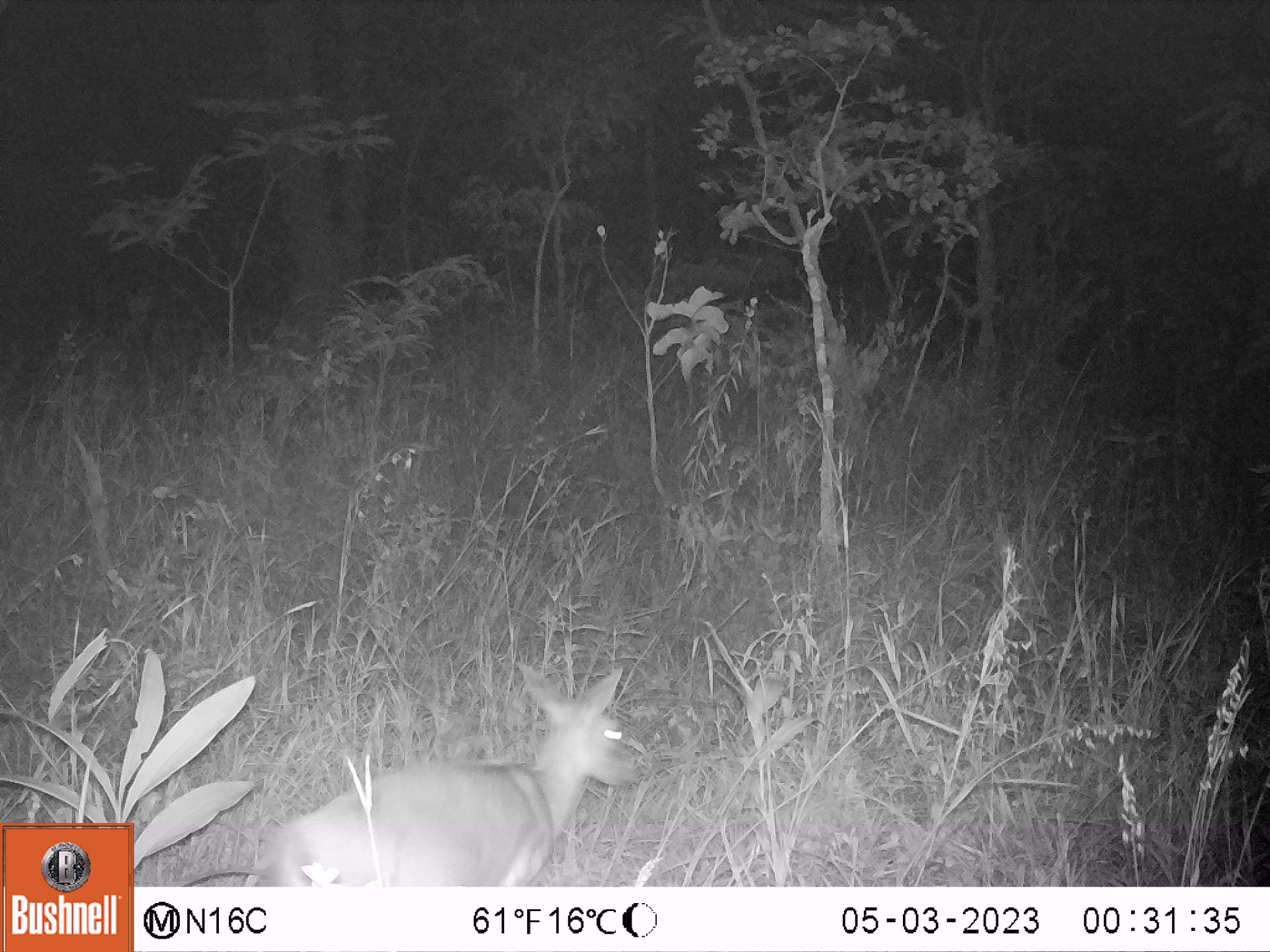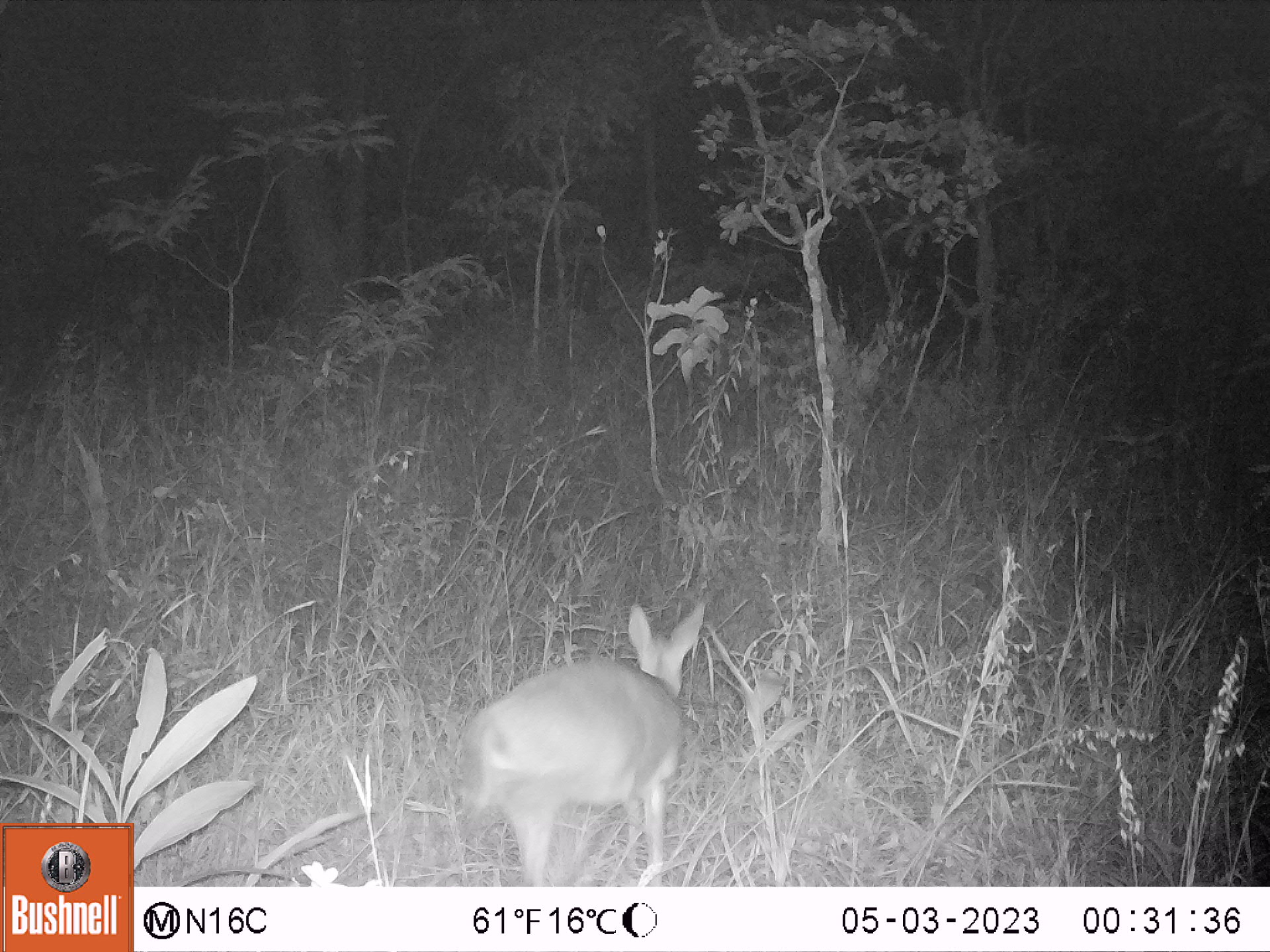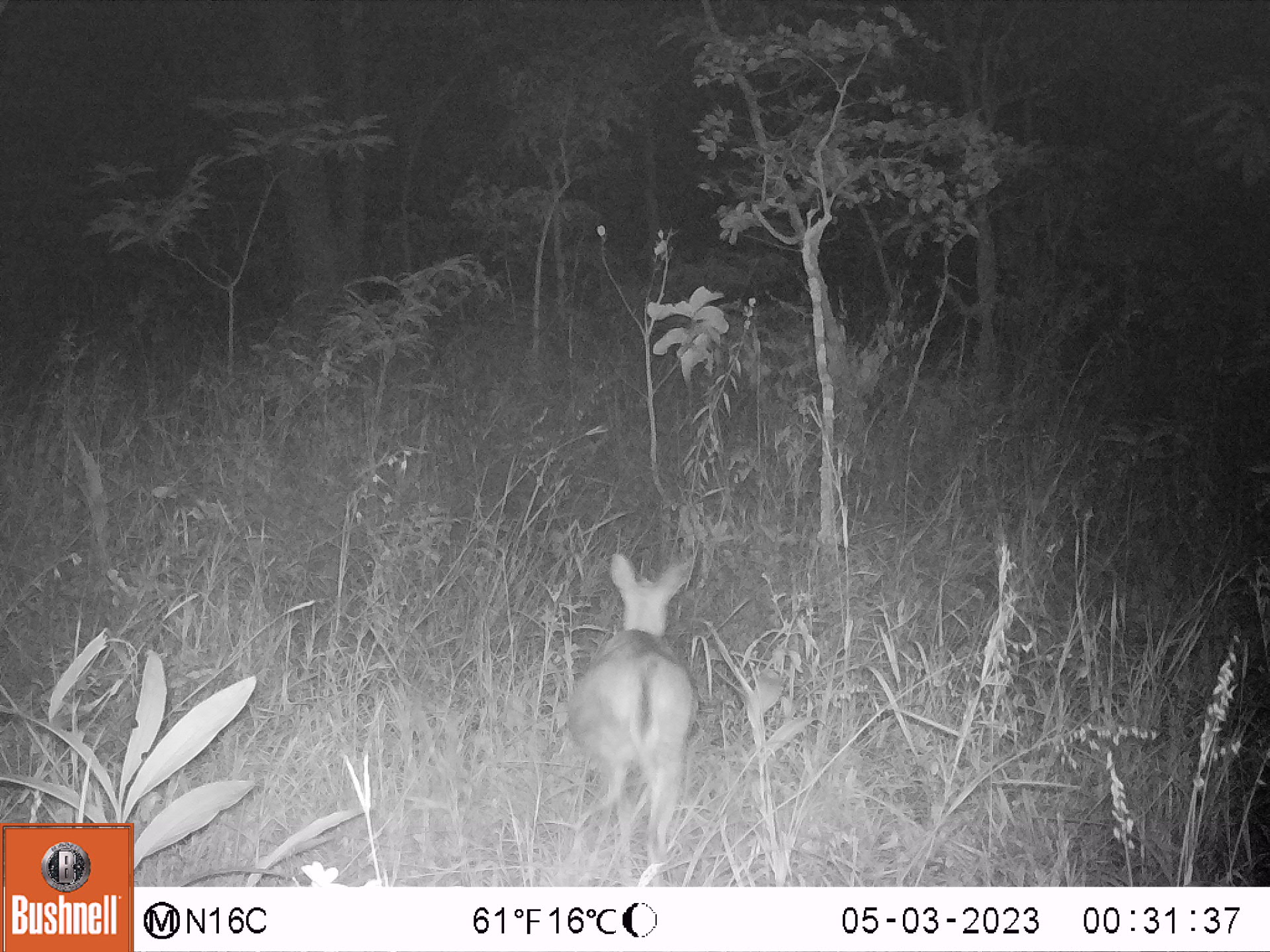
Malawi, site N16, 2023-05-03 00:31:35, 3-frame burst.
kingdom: Animalia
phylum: Chordata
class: Mammalia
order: Artiodactyla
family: Bovidae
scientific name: Antilopinae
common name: small antelope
Small antelope (Antilopinae), count 1.